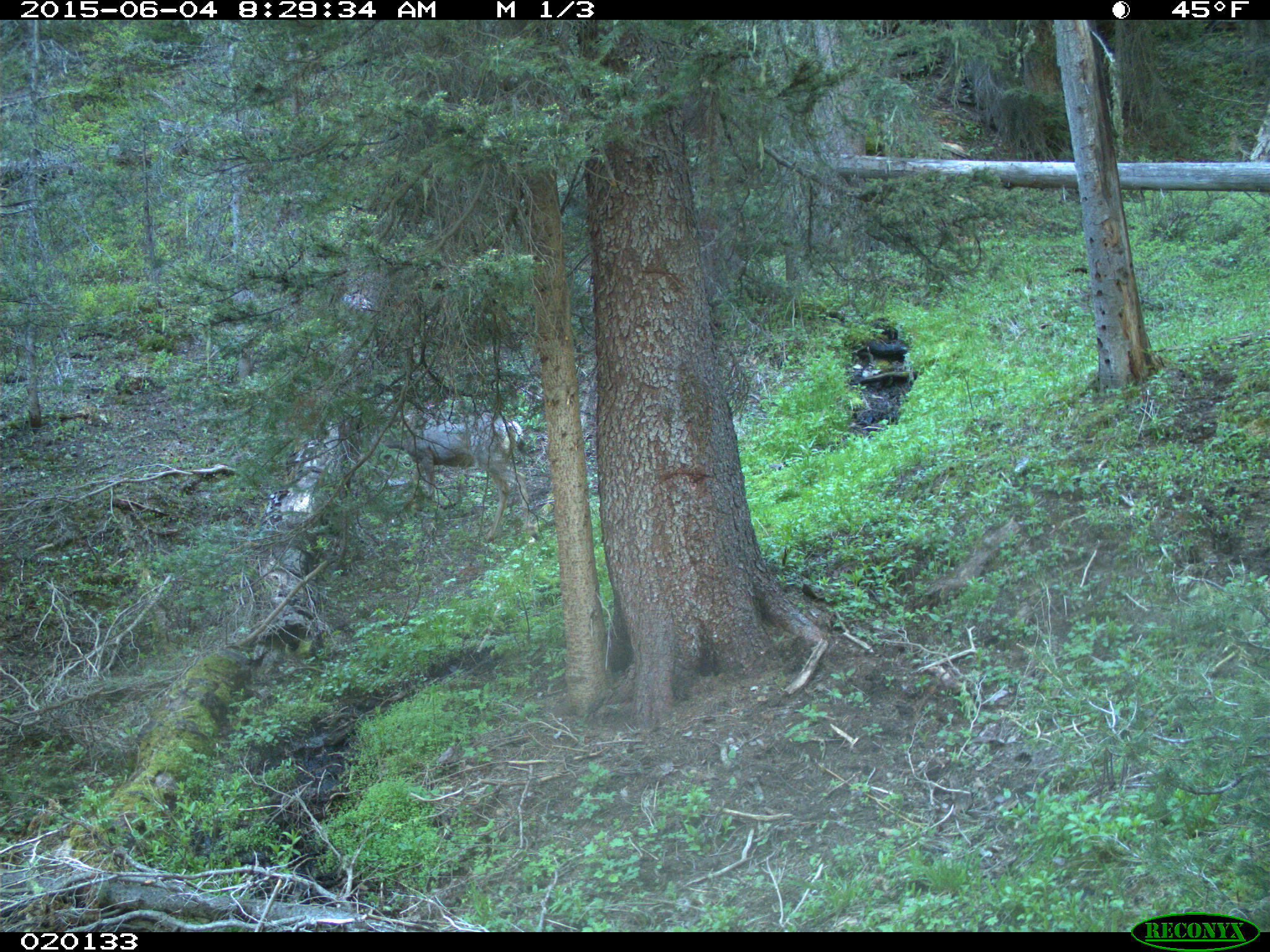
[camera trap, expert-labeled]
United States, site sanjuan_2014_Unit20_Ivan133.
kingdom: Animalia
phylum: Chordata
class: Mammalia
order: Artiodactyla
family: Cervidae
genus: Odocoileus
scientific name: Odocoileus hemionus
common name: mule deer